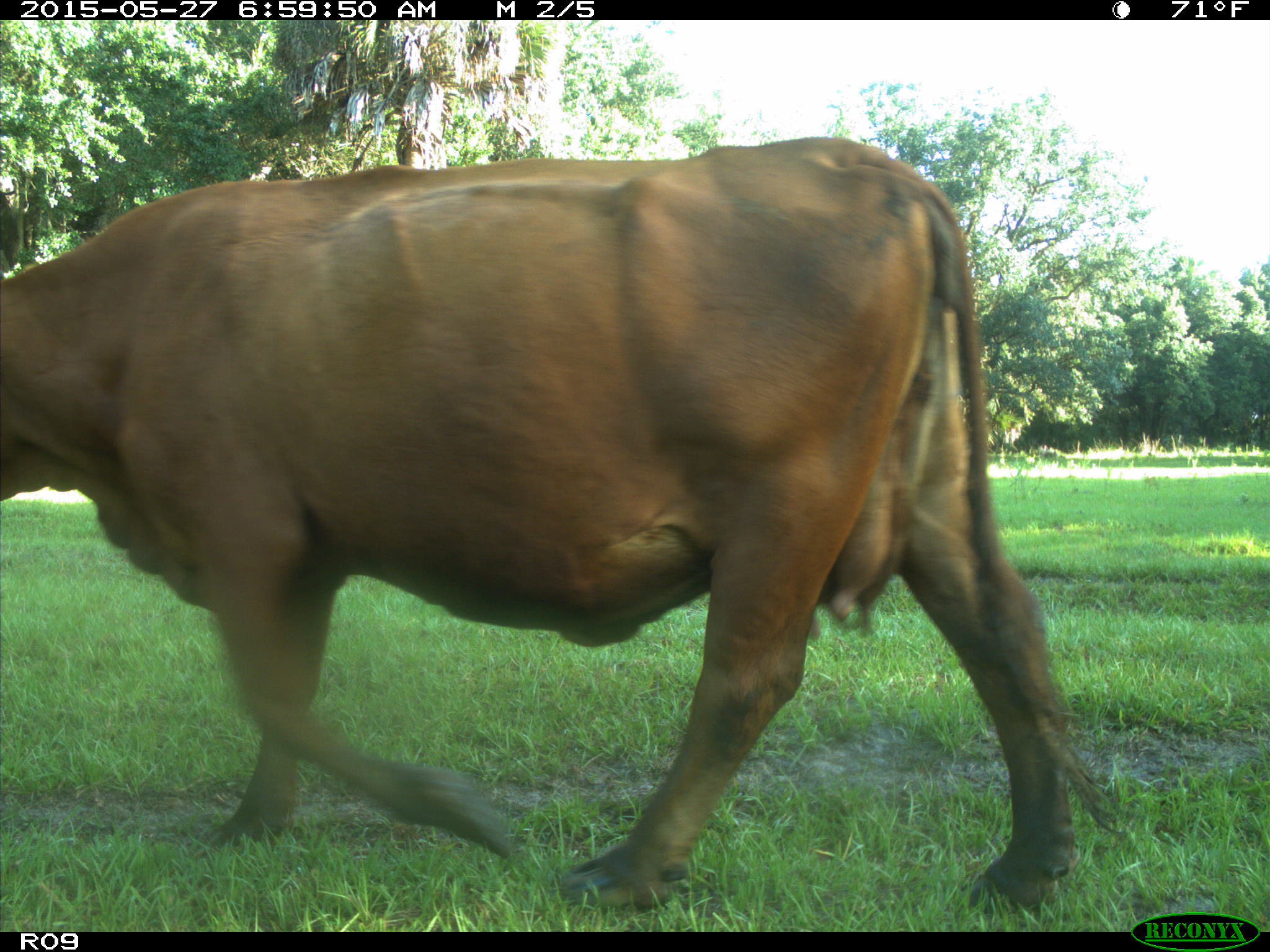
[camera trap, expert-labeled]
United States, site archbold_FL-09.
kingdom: Animalia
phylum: Chordata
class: Mammalia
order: Artiodactyla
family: Bovidae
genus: Bos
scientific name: Bos taurus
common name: domestic cow